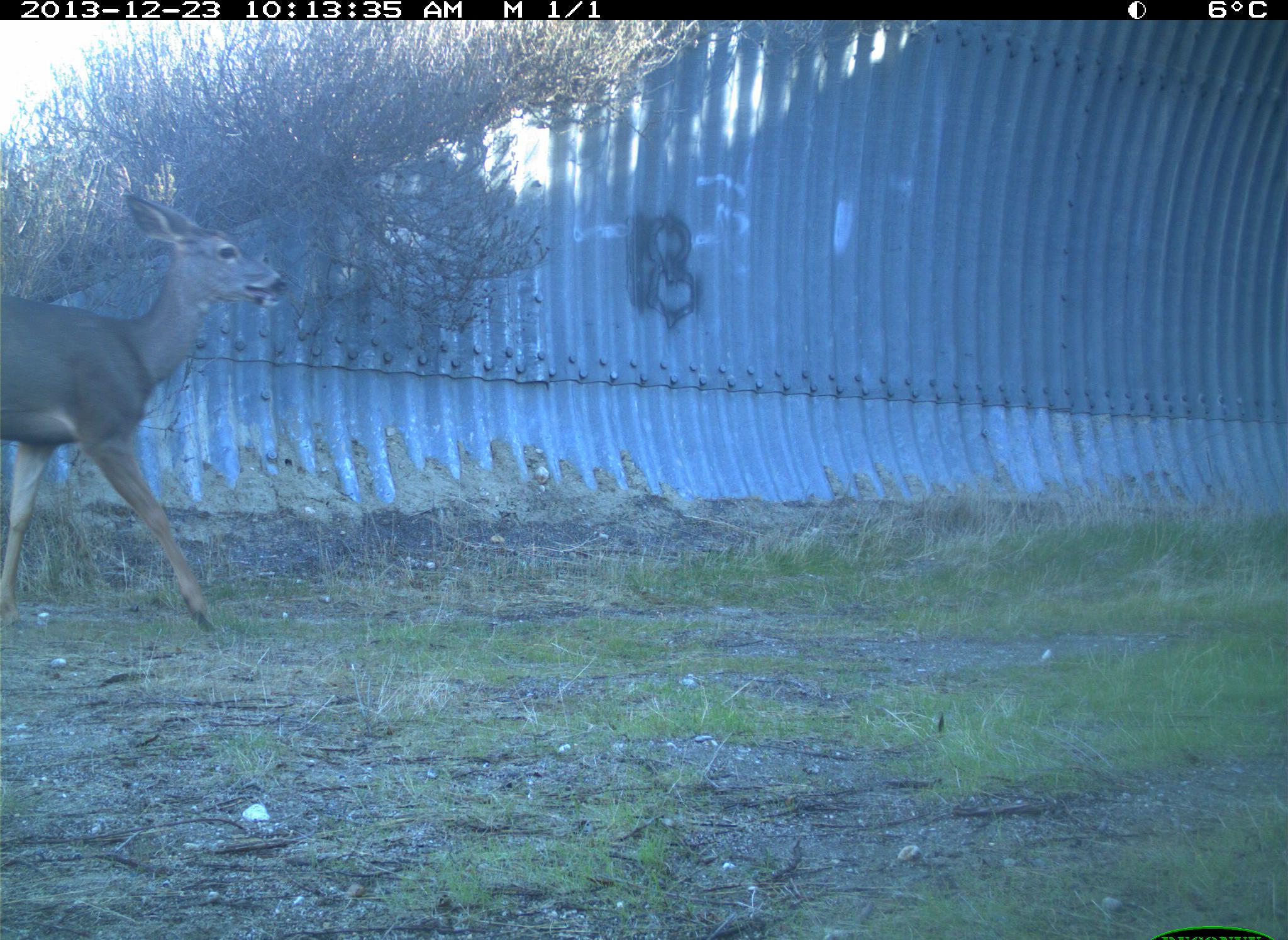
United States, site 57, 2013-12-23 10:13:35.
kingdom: Animalia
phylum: Chordata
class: Mammalia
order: Artiodactyla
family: Cervidae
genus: Odocoileus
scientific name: Odocoileus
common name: deer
Deer (Odocoileus).